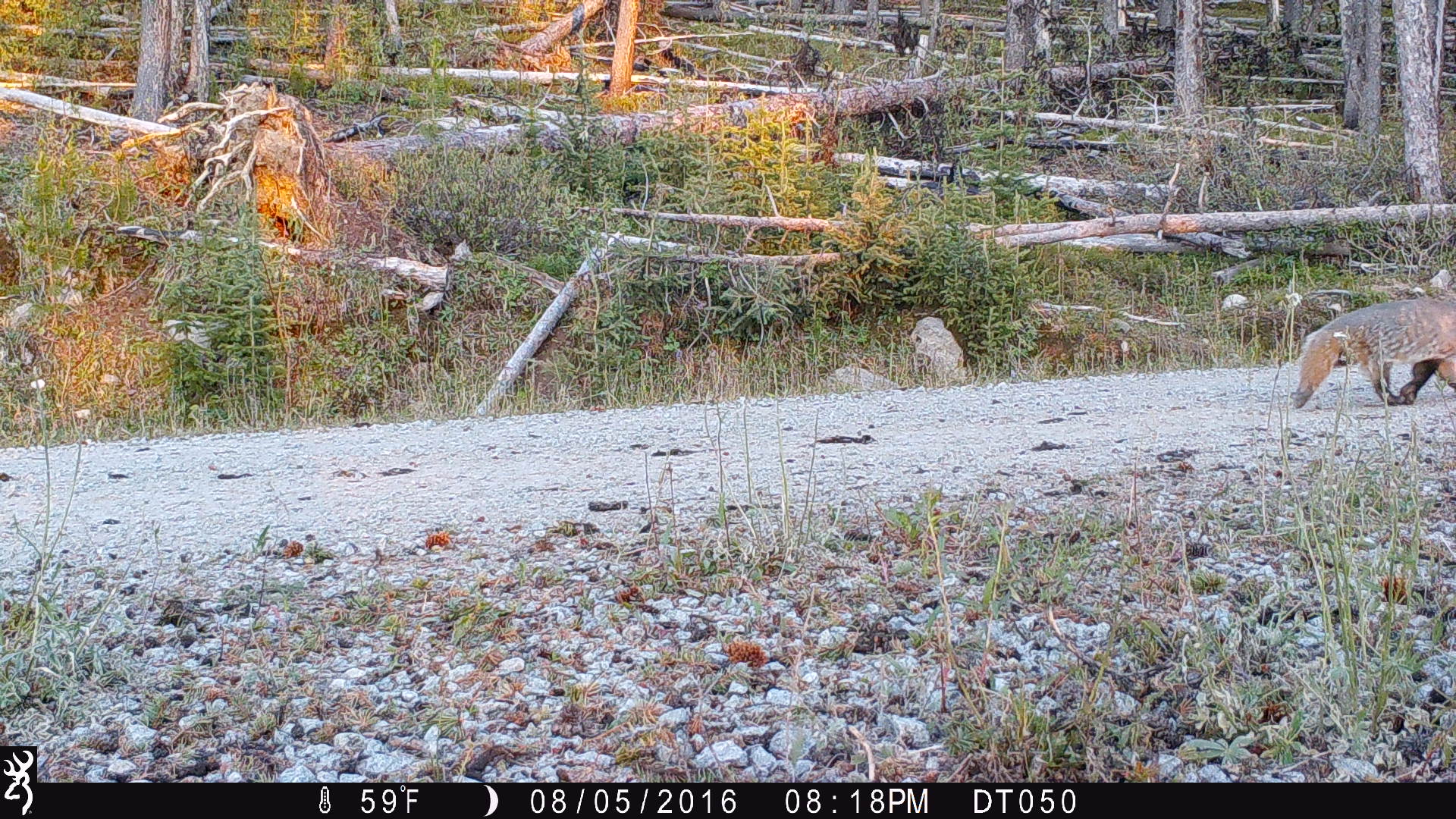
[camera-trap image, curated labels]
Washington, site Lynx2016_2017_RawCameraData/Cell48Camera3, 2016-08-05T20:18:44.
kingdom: Animalia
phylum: Chordata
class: Mammalia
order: Carnivora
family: Mustelidae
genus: Taxidea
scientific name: Taxidea taxus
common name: american badger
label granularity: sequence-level